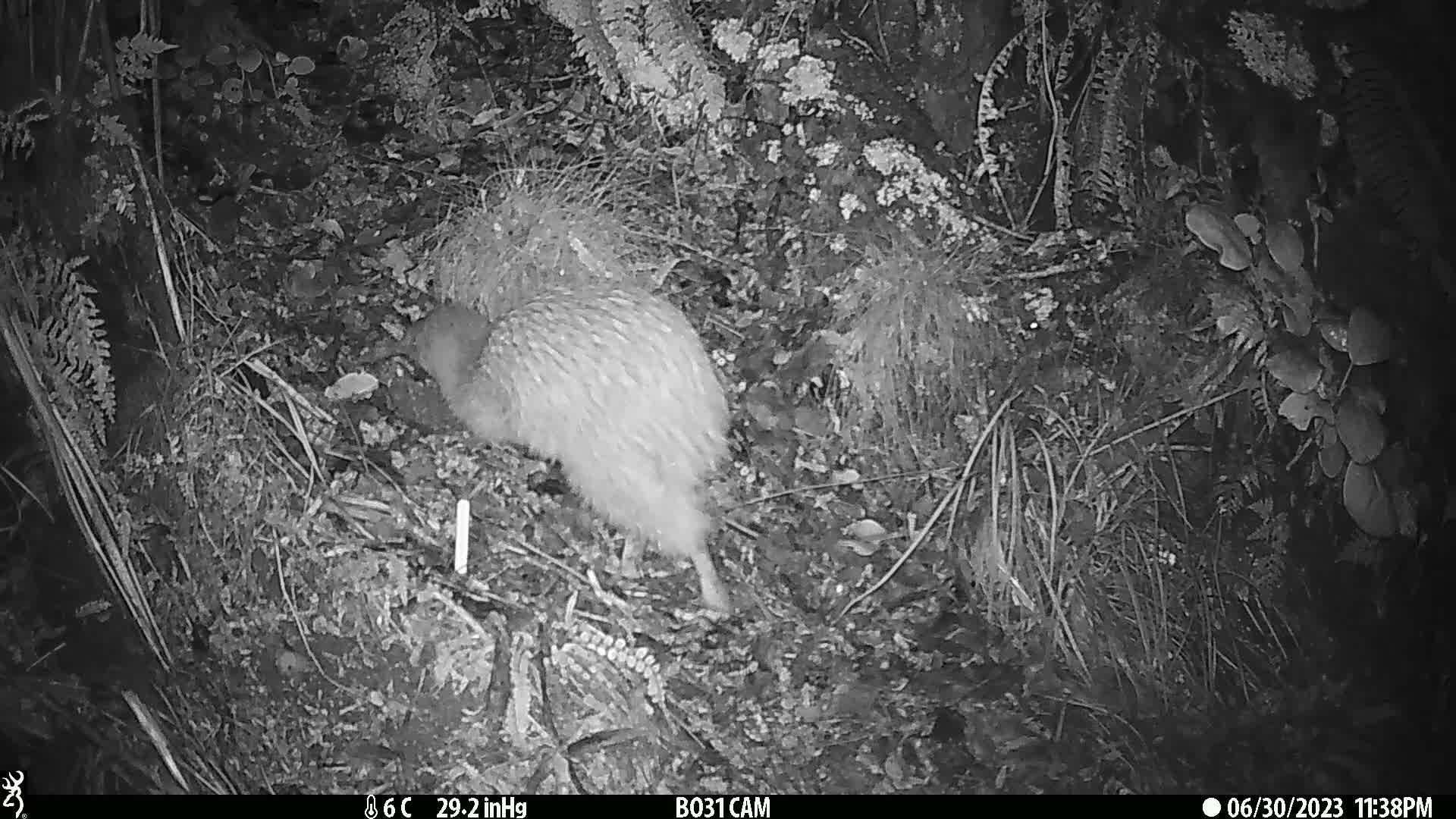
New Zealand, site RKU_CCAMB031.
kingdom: Animalia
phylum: Chordata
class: Aves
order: Apterygiformes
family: Apterygidae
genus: Apteryx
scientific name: Apteryx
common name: kiwi